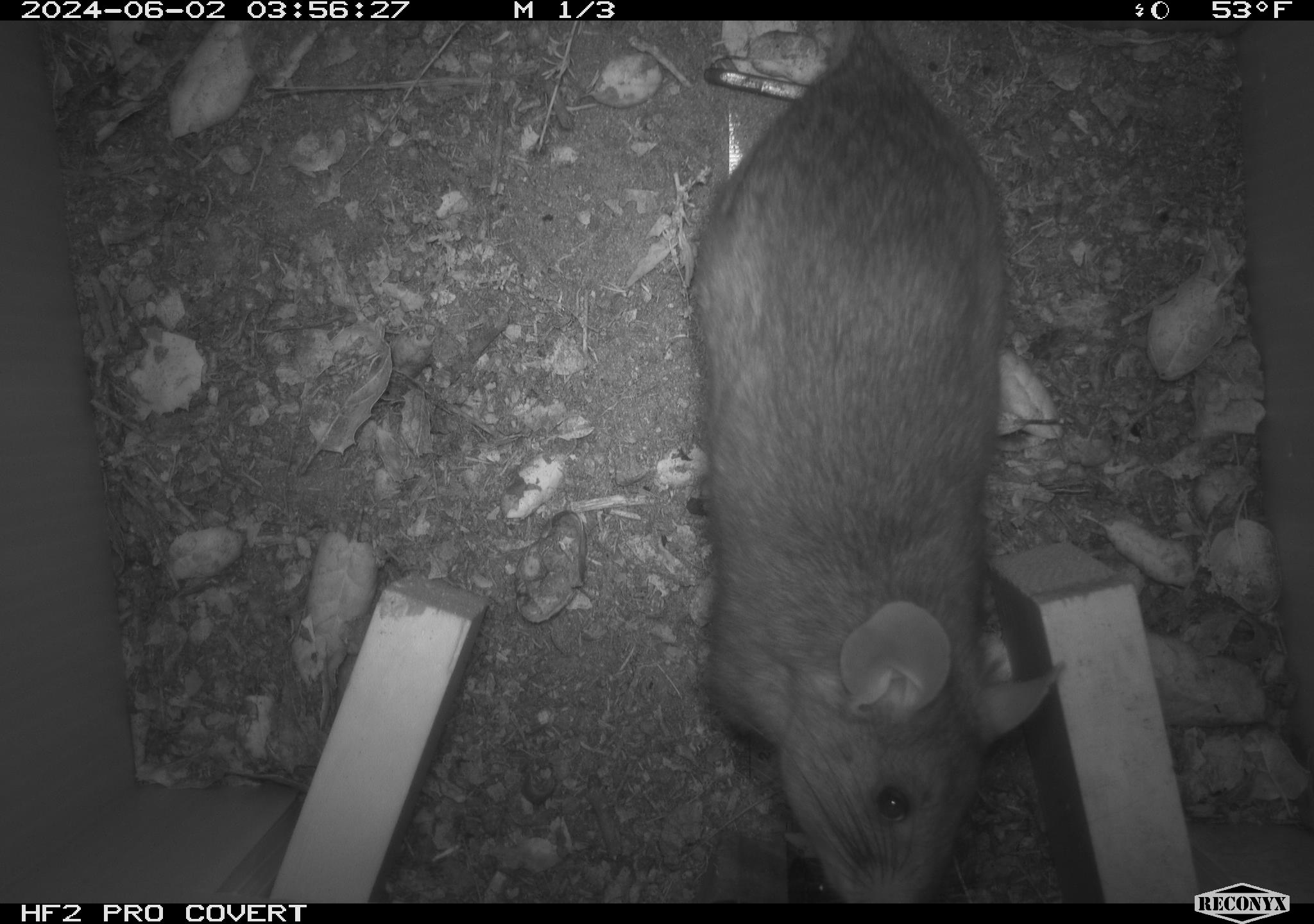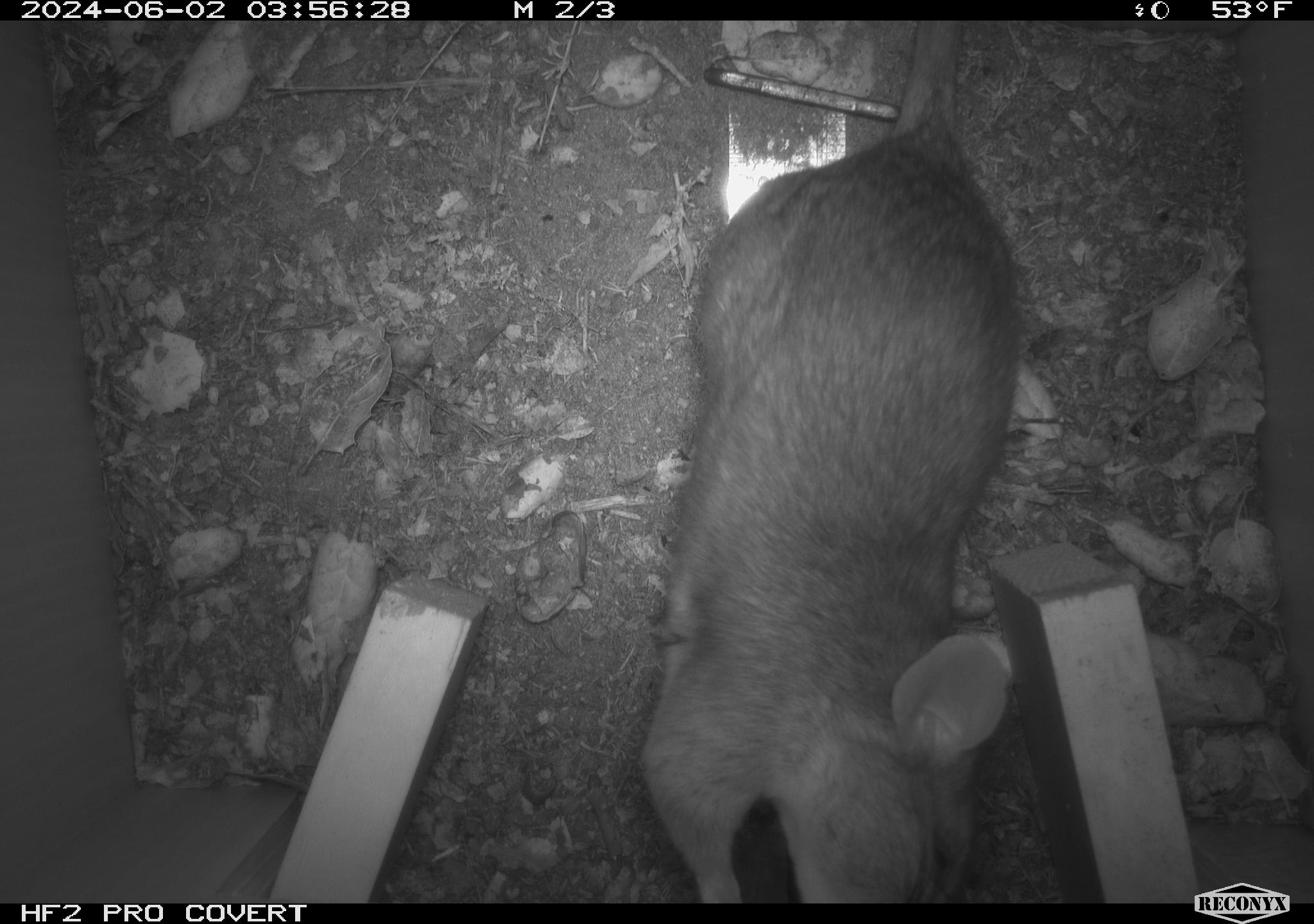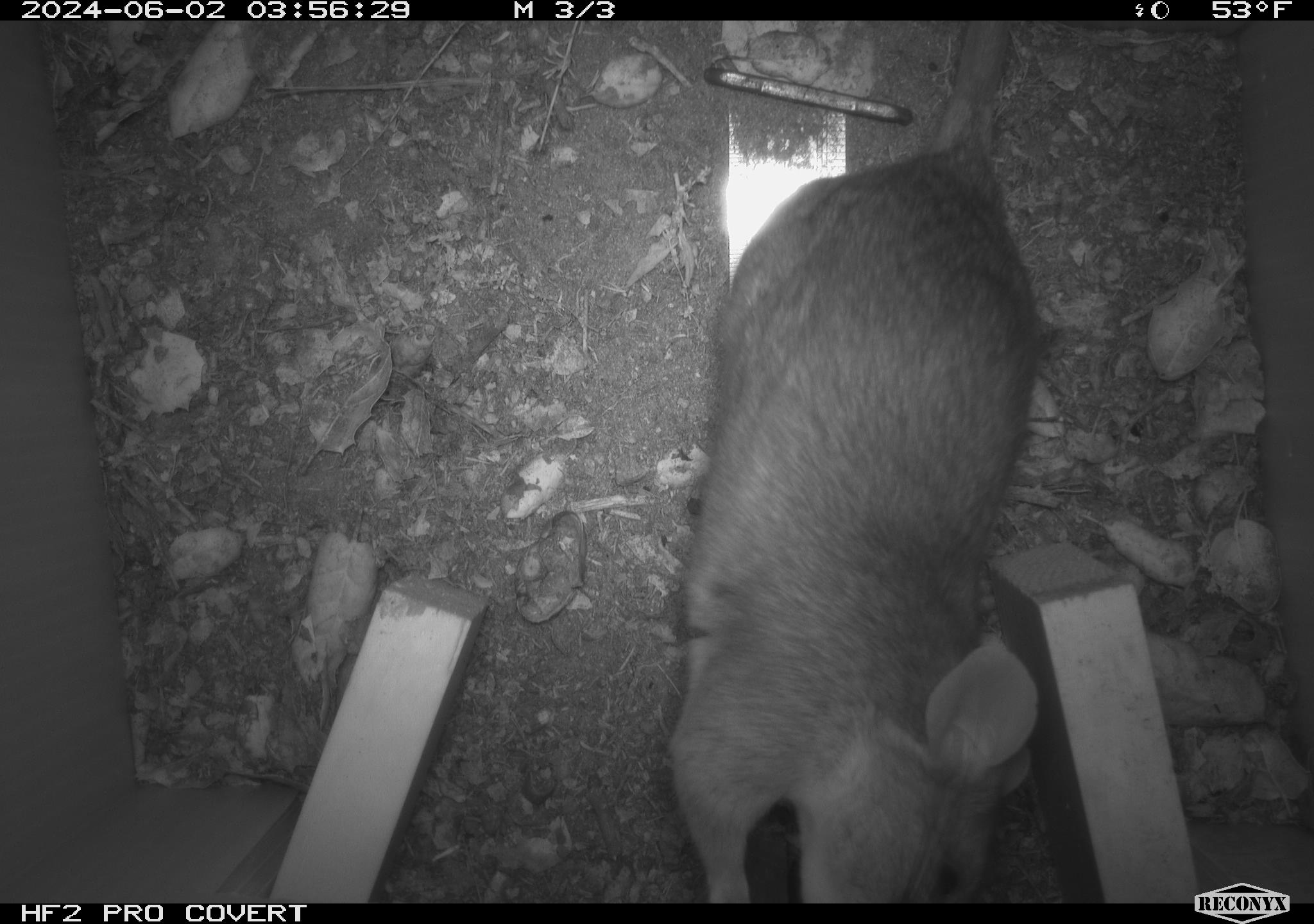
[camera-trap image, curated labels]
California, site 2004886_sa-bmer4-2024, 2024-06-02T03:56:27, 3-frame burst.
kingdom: Animalia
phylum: Chordata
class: Mammalia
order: Rodentia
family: Muridae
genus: Rattus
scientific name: Rattus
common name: rat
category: rattus species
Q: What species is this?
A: Rattus species (rat) (Rattus).